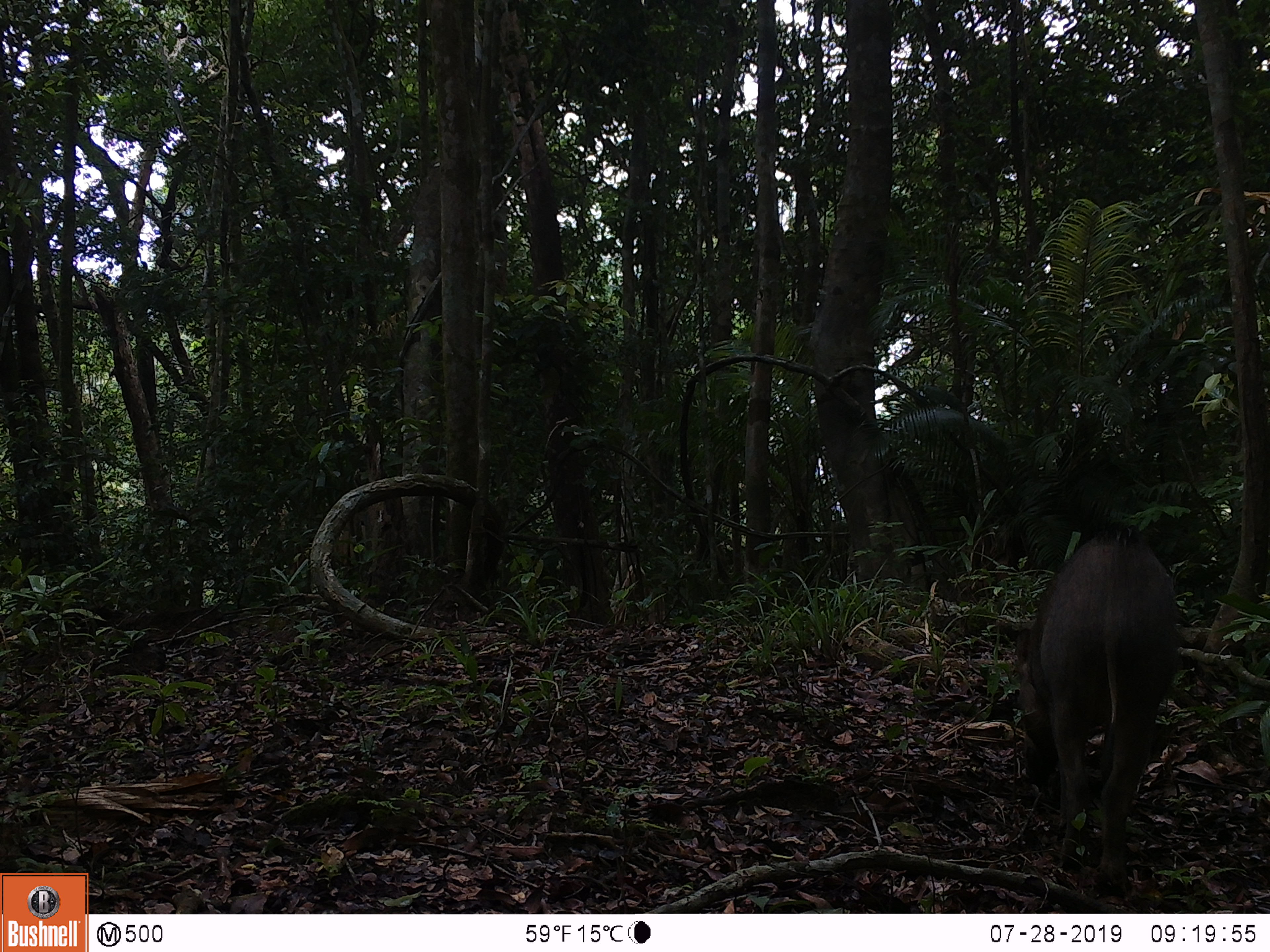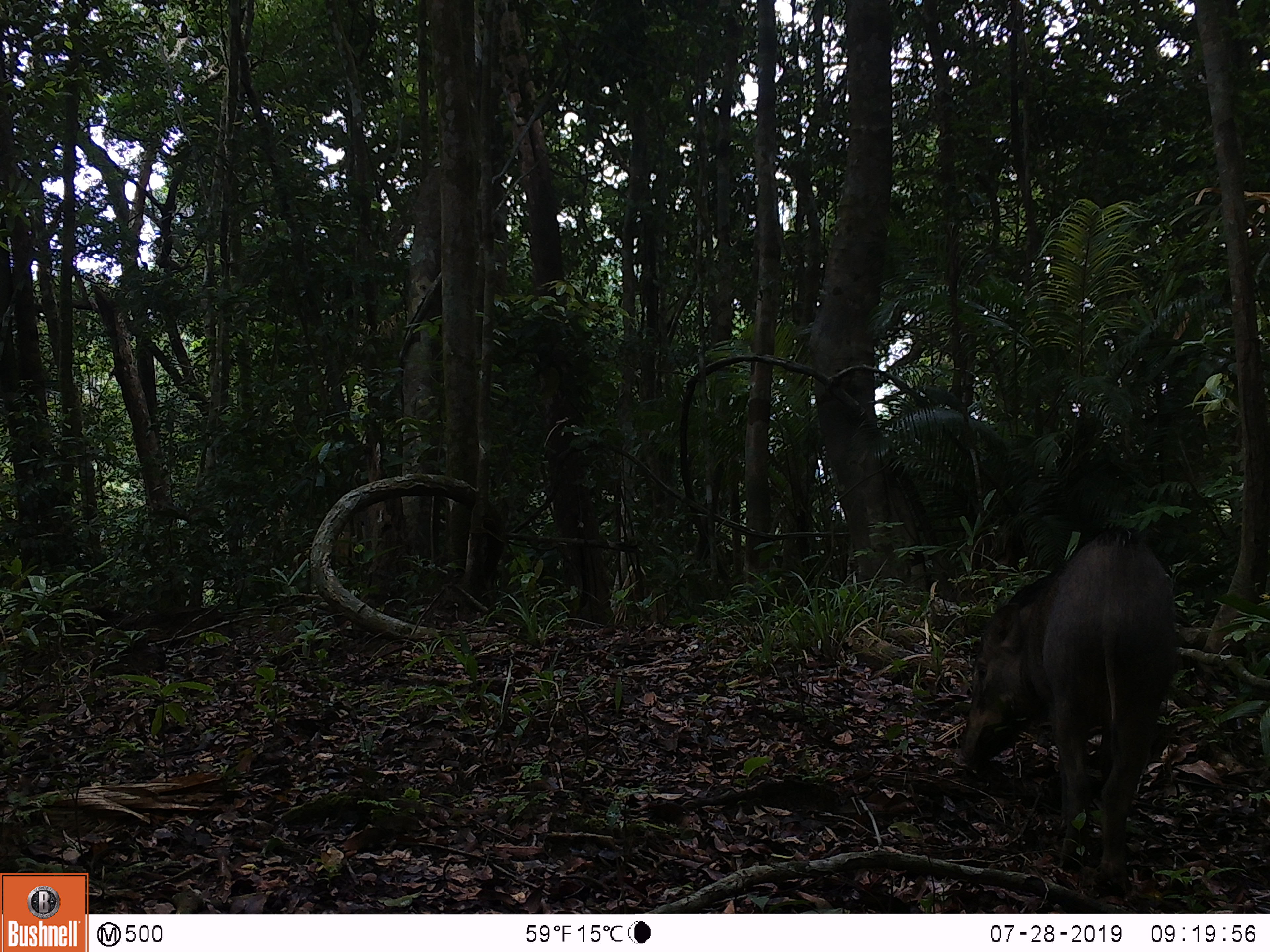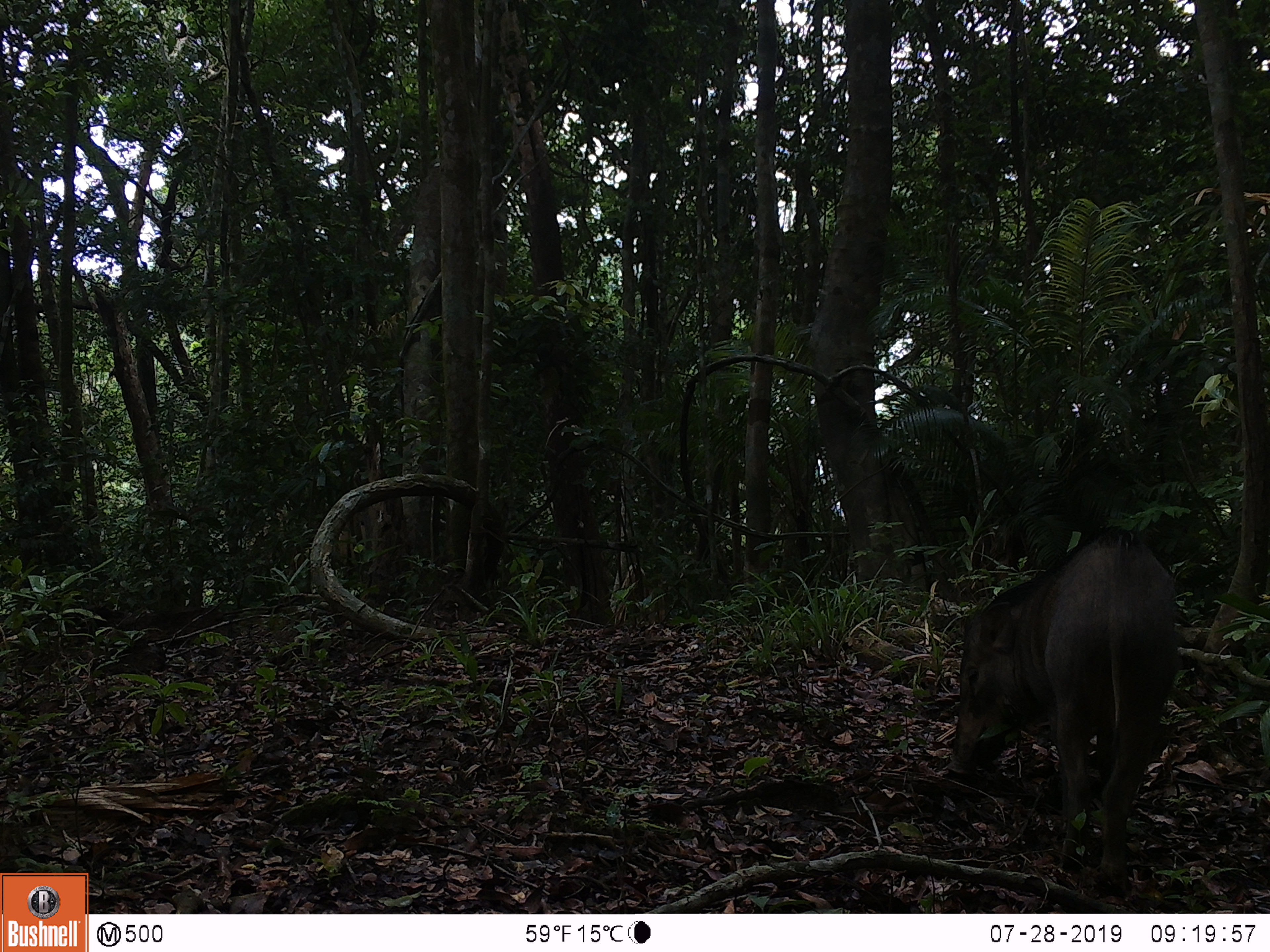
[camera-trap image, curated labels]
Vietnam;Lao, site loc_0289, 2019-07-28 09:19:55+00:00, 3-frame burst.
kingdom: Animalia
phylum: Chordata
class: Mammalia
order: Artiodactyla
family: Suidae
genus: Sus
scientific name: Sus scrofa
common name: eurasian wild pig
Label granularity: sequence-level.